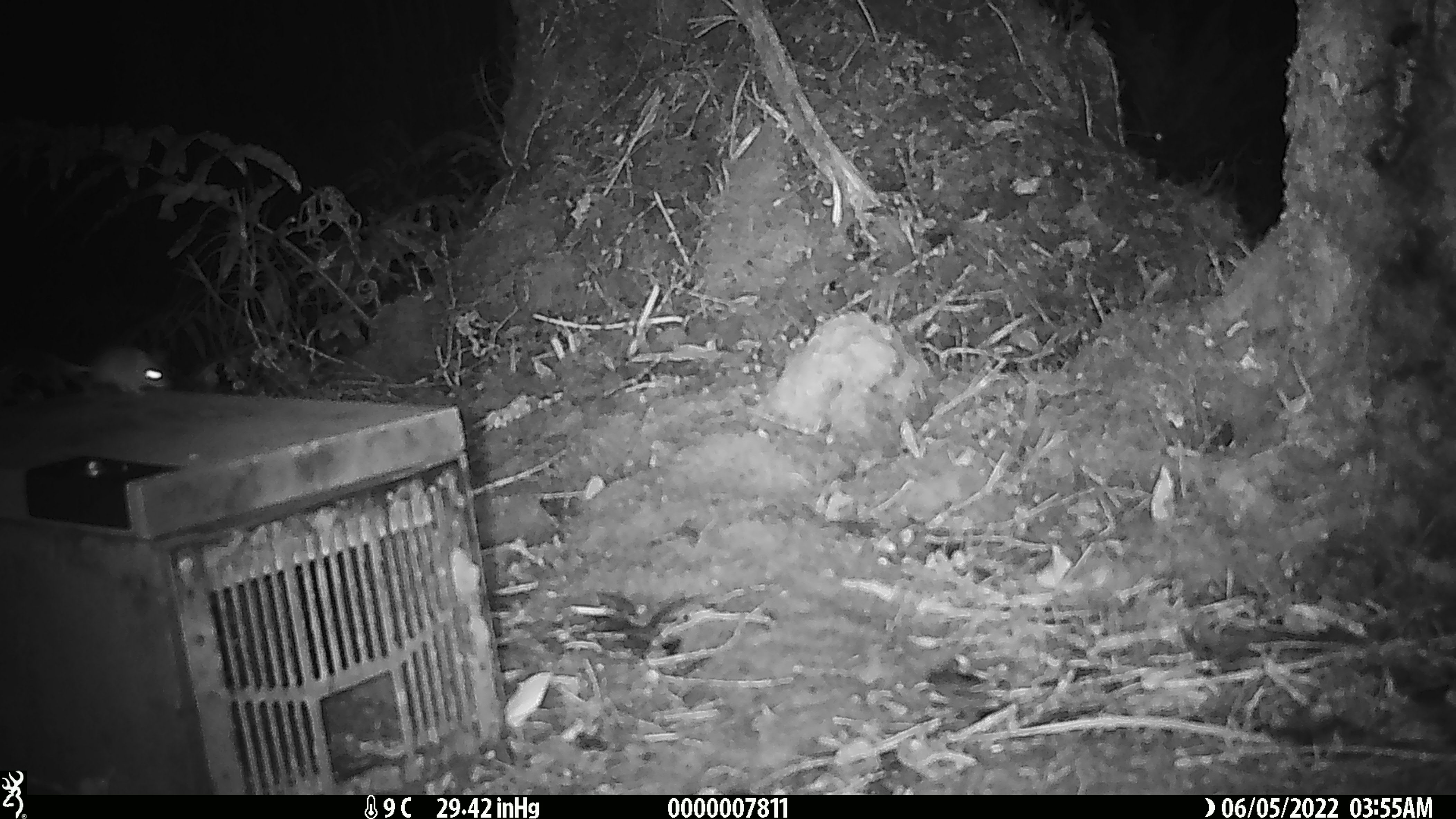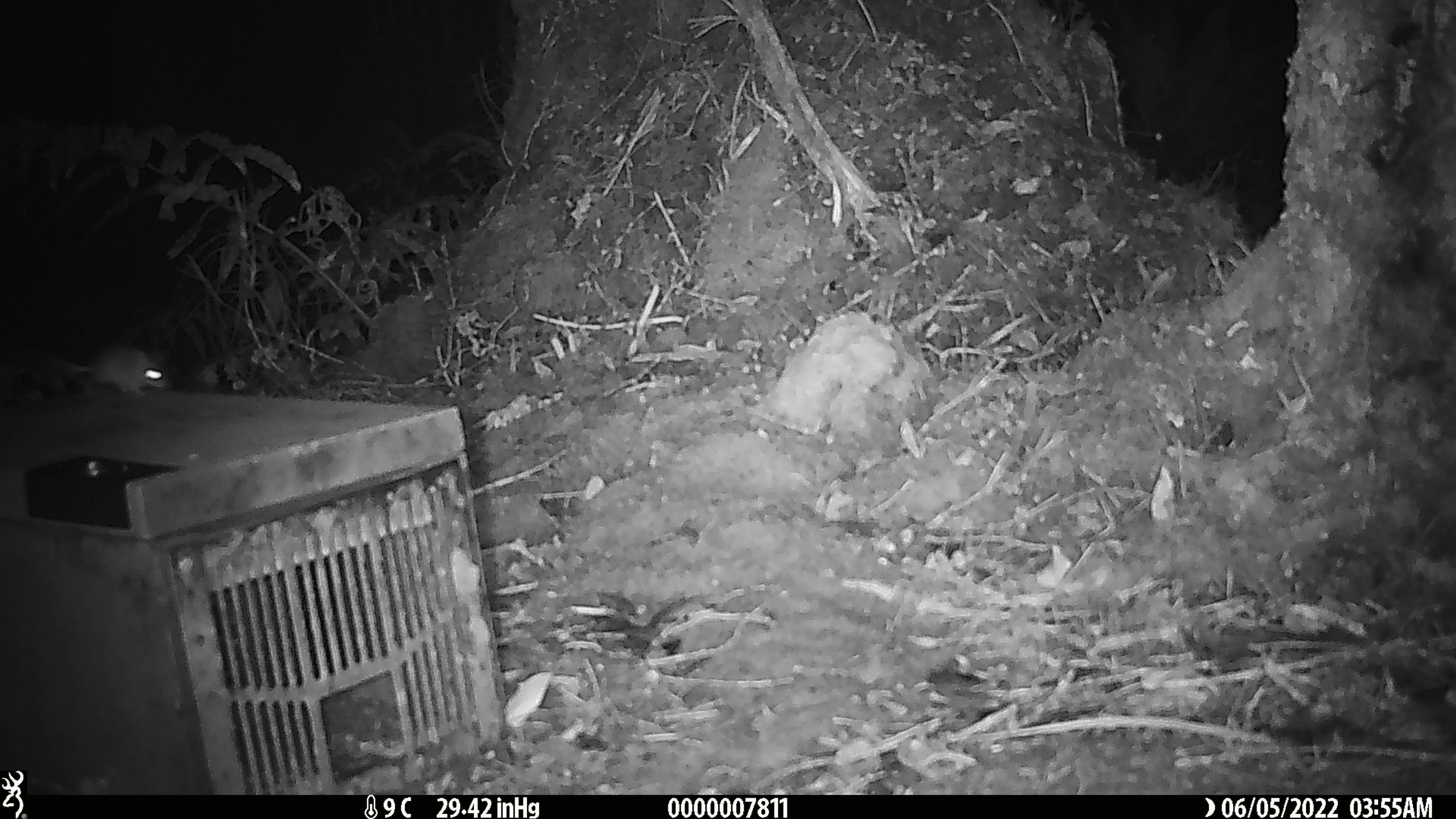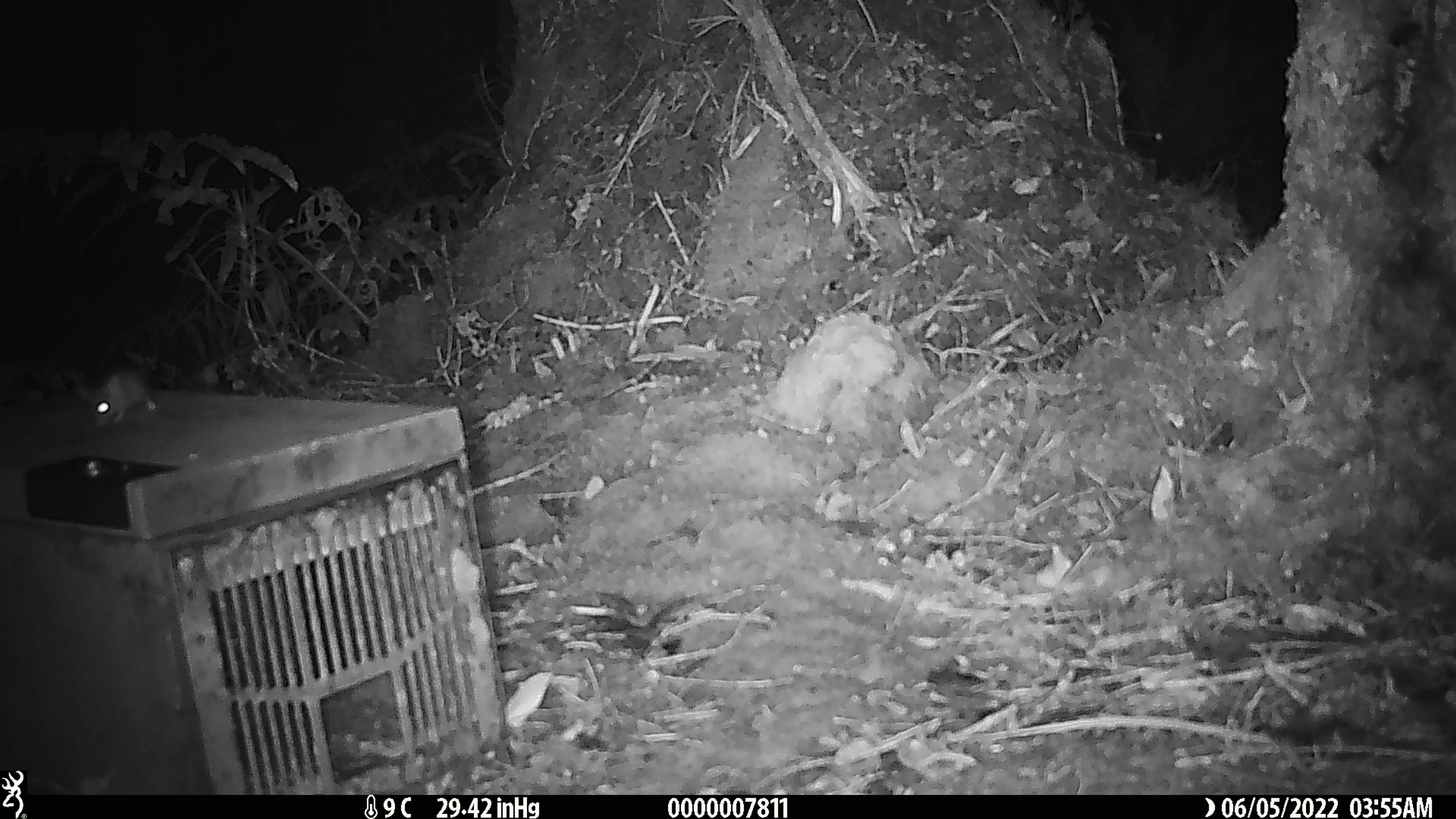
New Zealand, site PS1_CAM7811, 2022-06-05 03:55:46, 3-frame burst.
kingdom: Animalia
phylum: Chordata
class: Mammalia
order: Rodentia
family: Muridae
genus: Mus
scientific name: Mus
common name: mouse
Mouse (Mus).